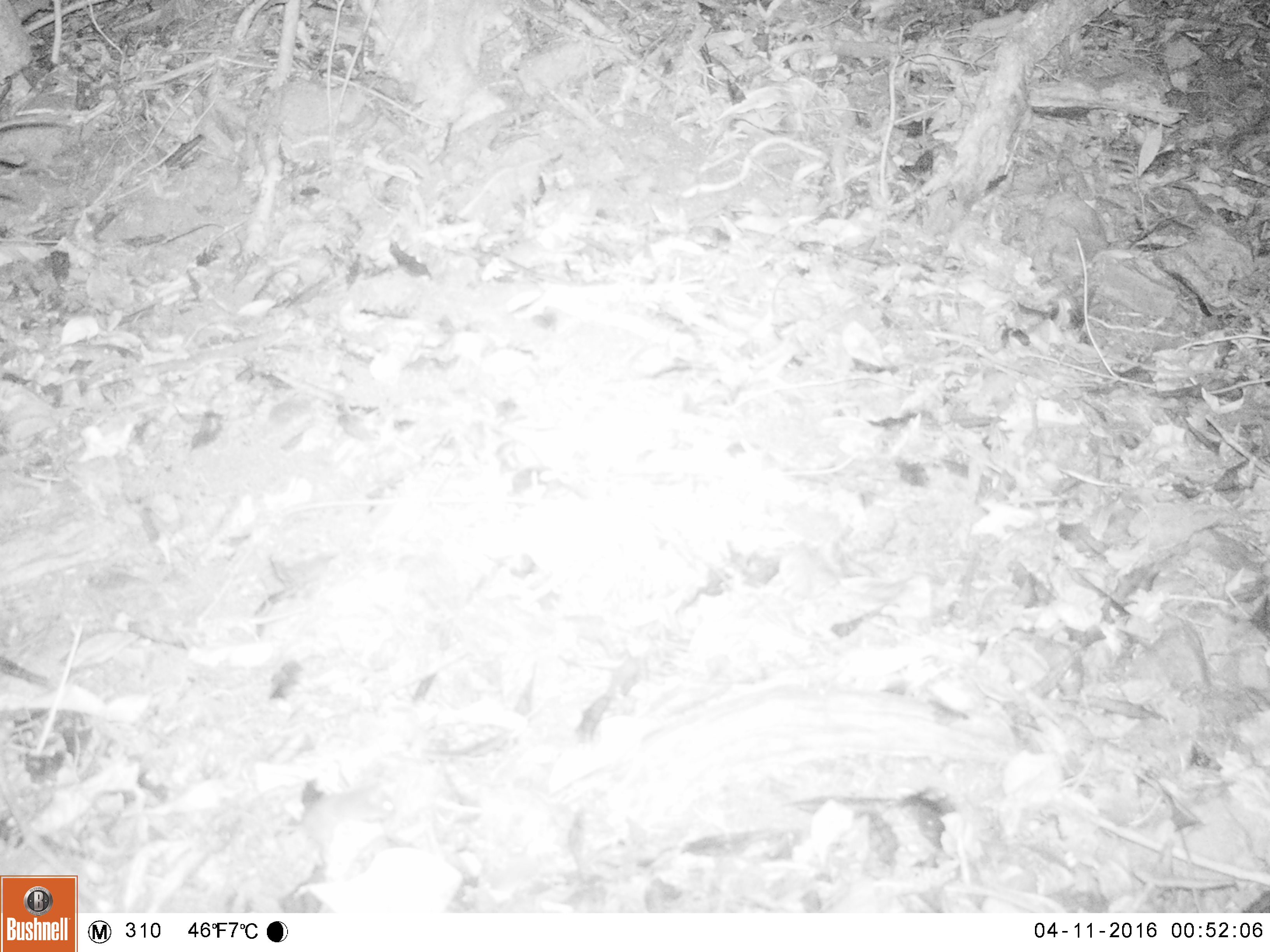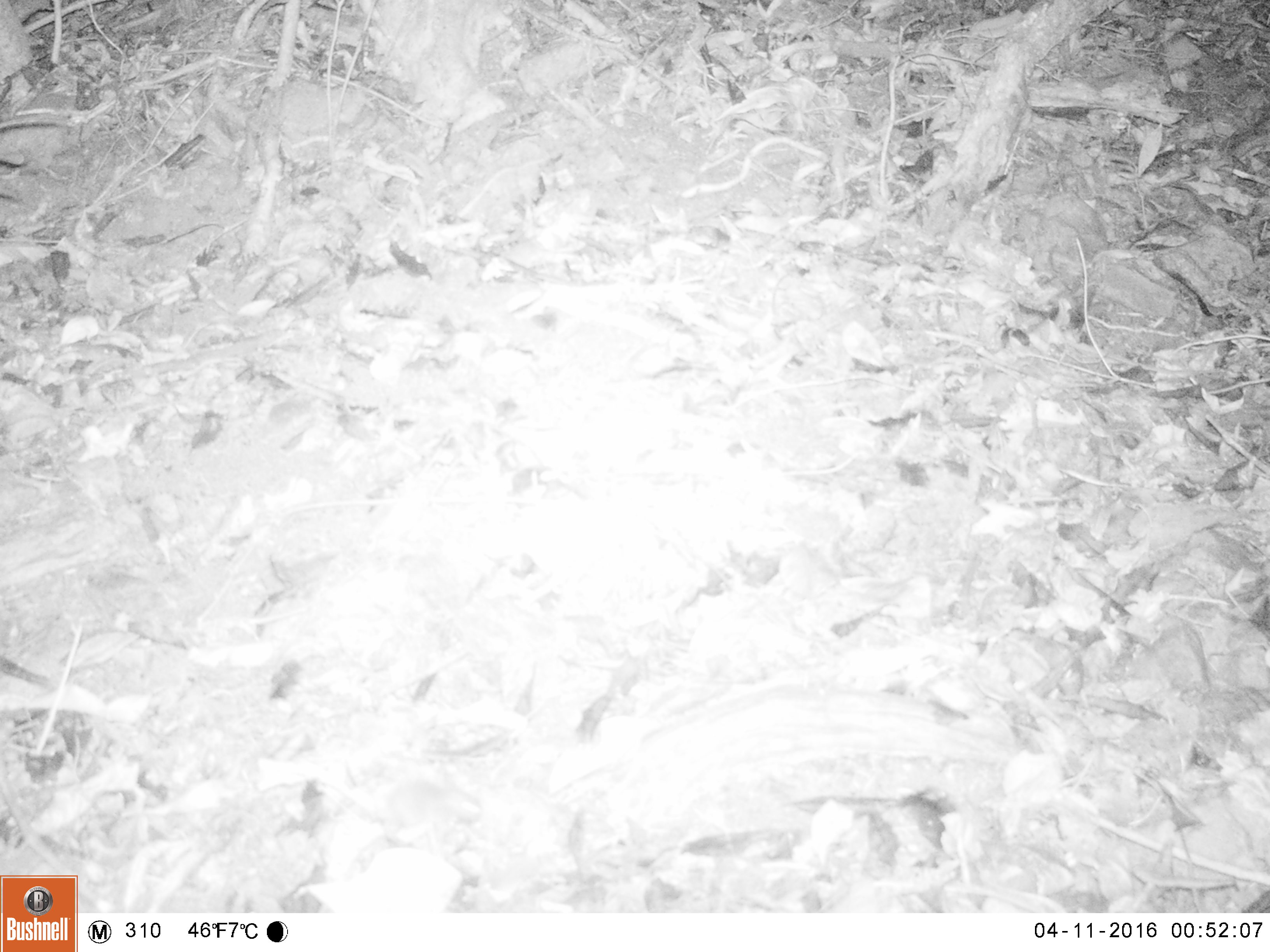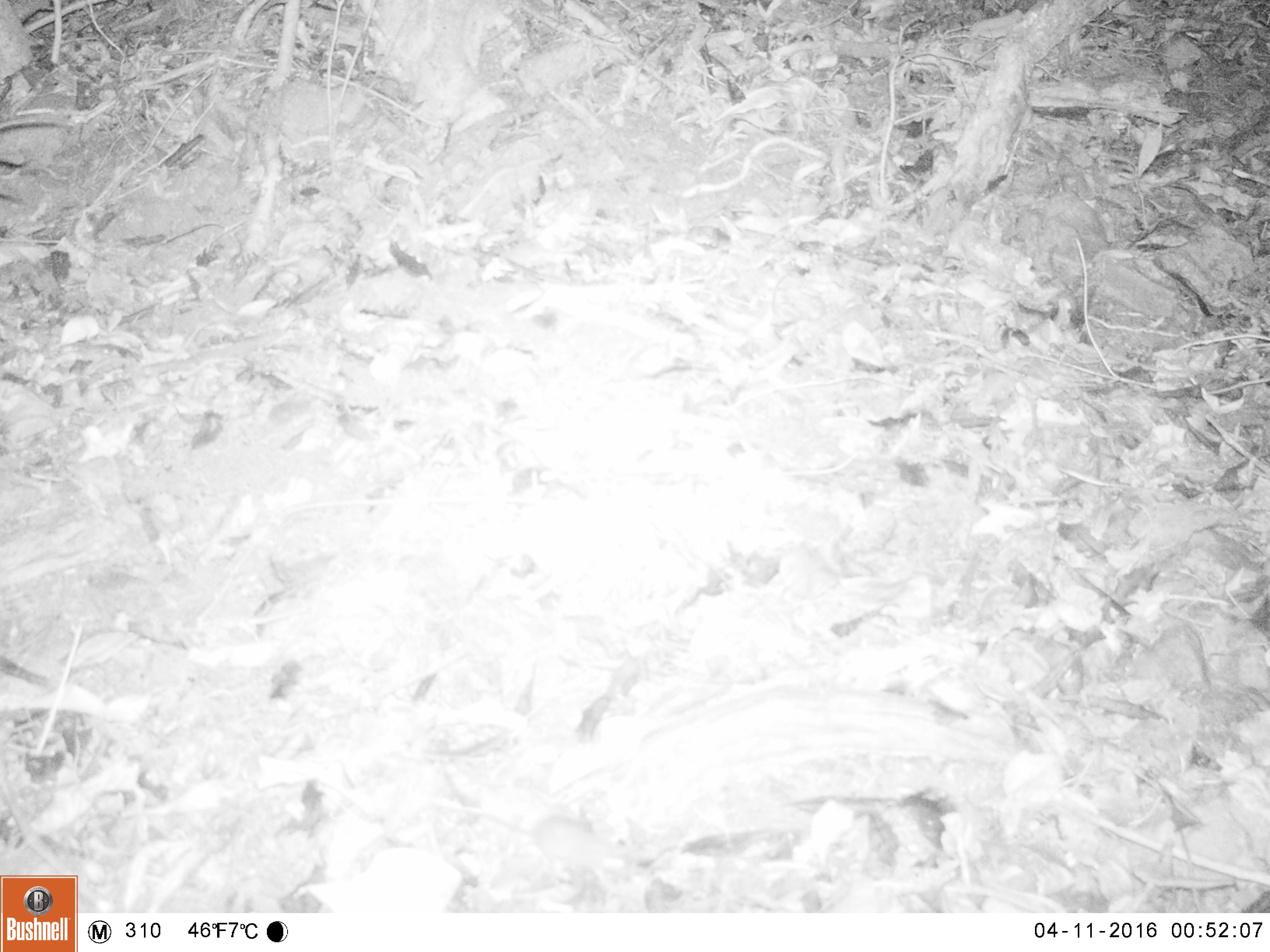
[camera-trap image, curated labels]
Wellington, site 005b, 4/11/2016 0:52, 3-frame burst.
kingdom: Animalia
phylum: Chordata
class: Mammalia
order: Rodentia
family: Muridae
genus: Mus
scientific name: Mus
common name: mouse